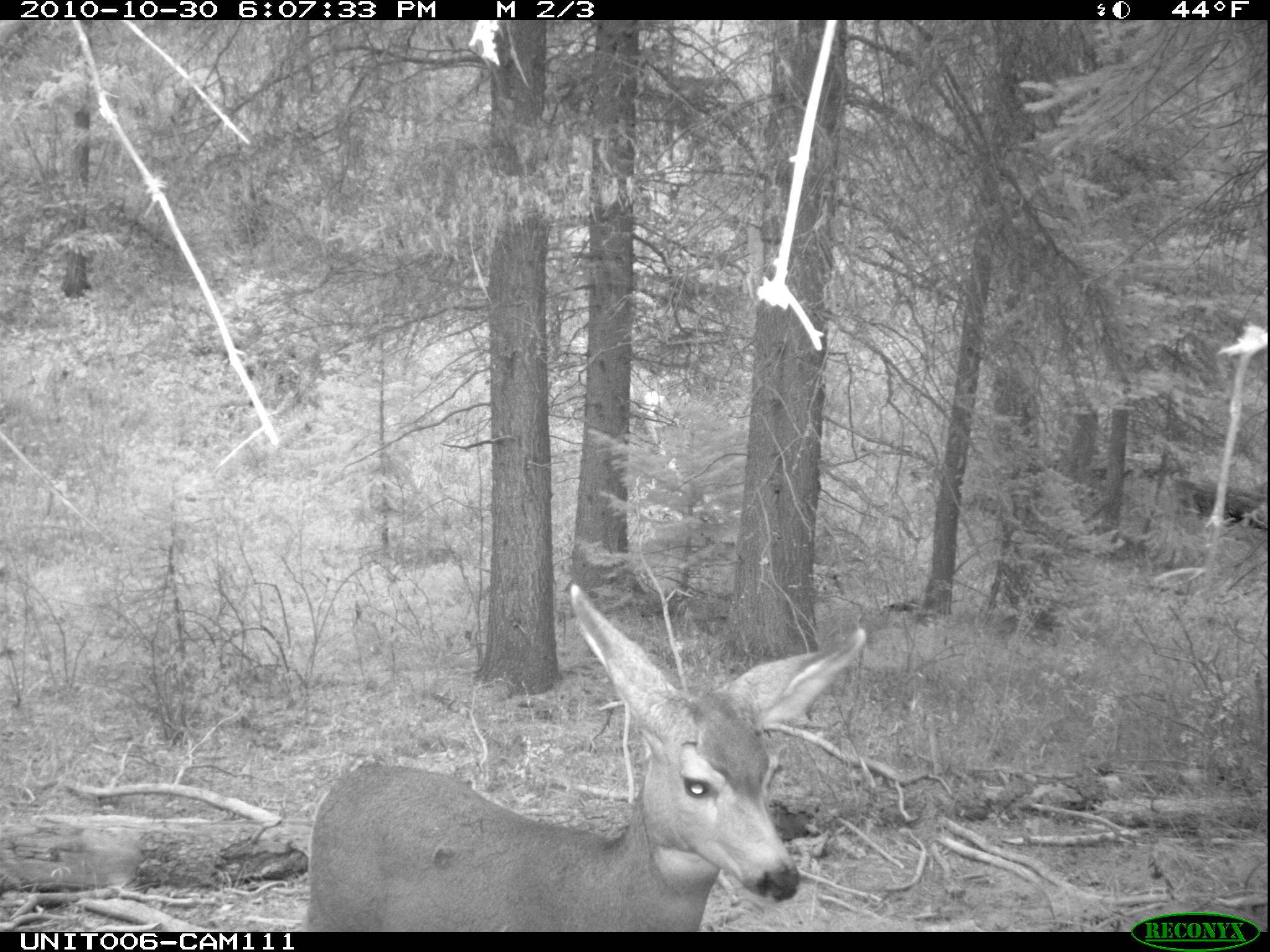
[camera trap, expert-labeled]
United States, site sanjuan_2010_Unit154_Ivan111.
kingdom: Animalia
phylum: Chordata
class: Mammalia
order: Artiodactyla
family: Cervidae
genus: Odocoileus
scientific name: Odocoileus hemionus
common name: mule deer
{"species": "Odocoileus hemionus (mule deer)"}